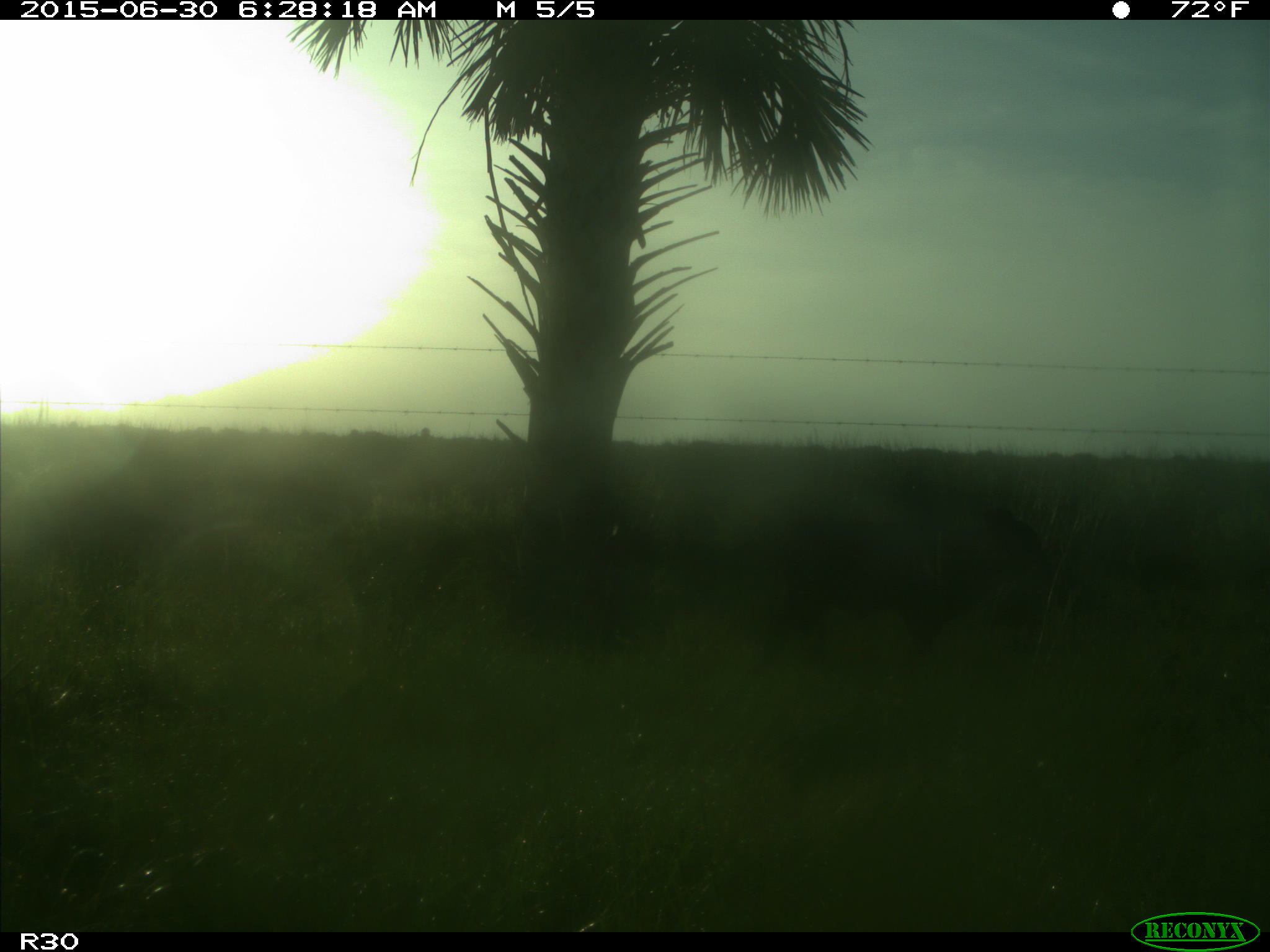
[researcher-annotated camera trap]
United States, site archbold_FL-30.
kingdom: Animalia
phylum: Chordata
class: Mammalia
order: Artiodactyla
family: Bovidae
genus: Bos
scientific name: Bos taurus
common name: domestic cow